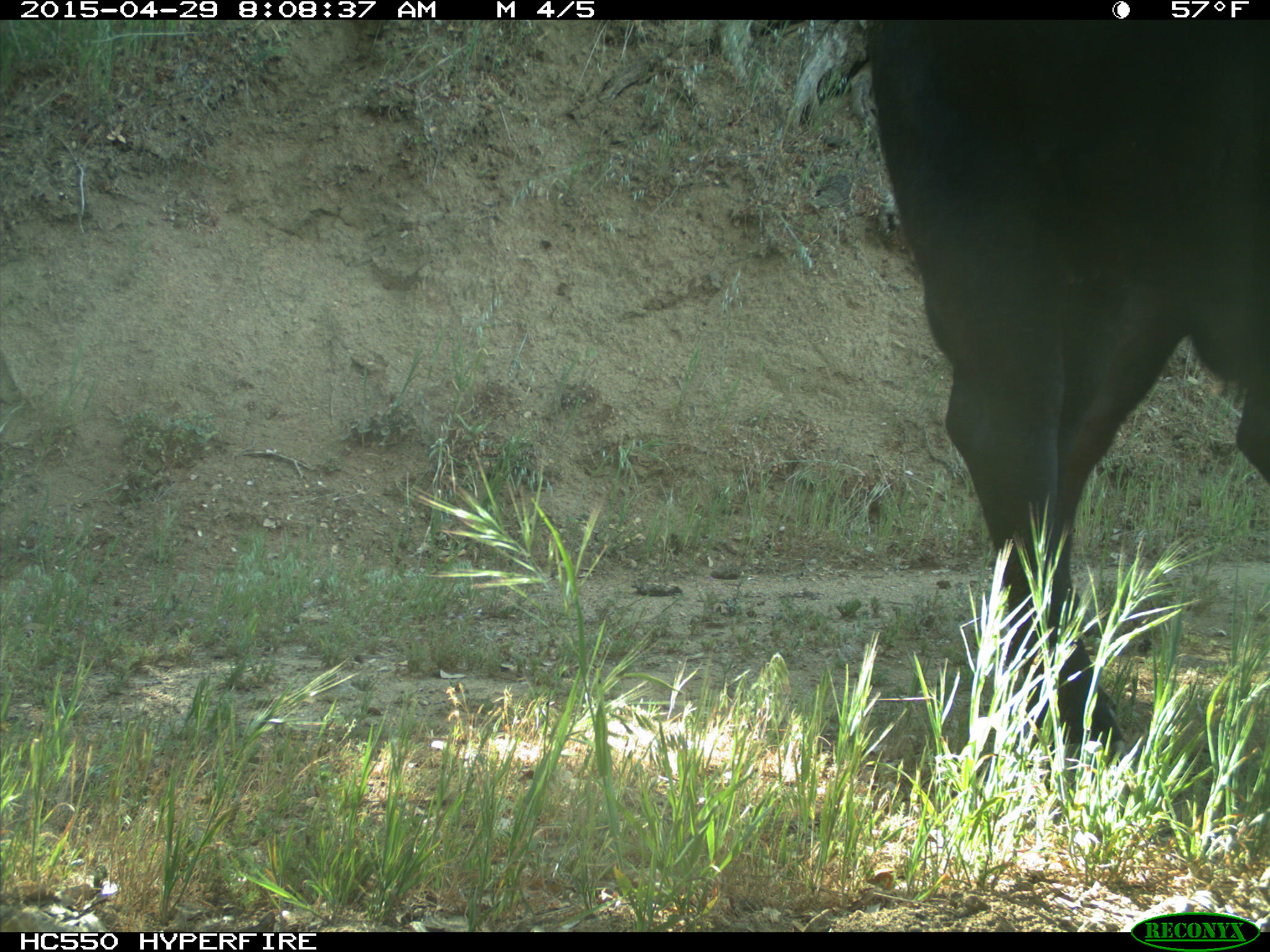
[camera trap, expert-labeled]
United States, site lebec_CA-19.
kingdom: Animalia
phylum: Chordata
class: Mammalia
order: Artiodactyla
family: Bovidae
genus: Bos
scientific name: Bos taurus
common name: domestic cow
Bos taurus (domestic cow).